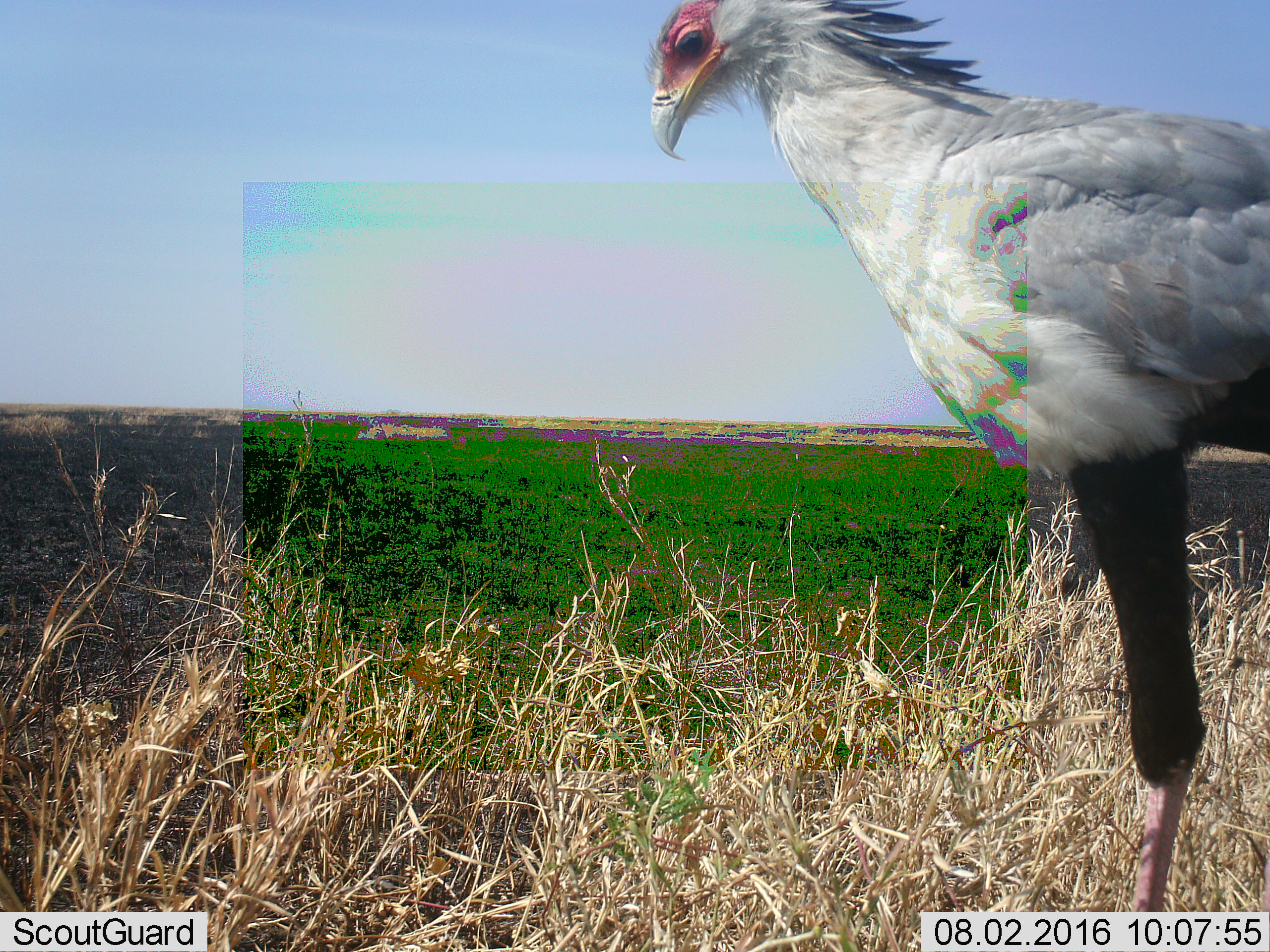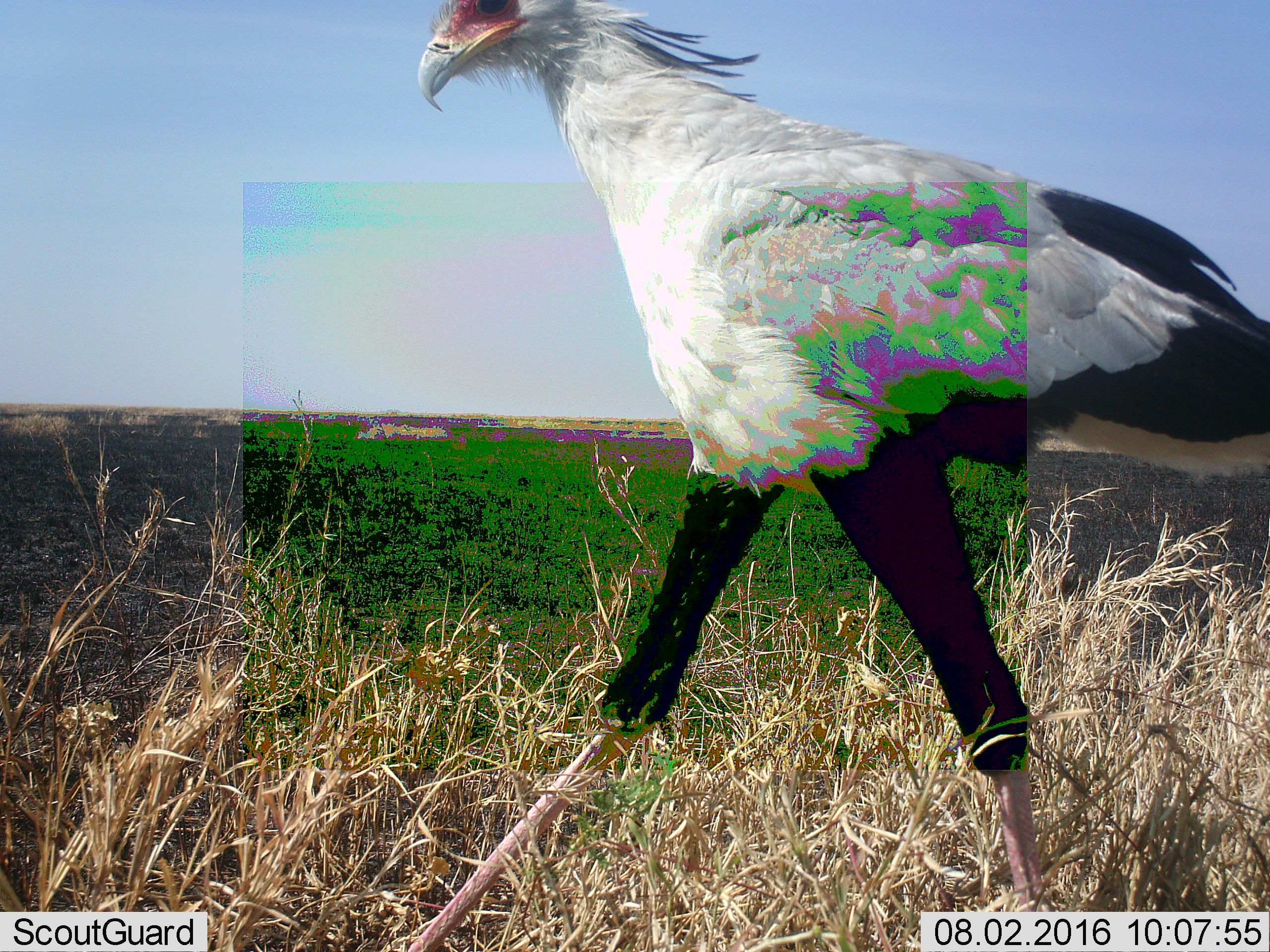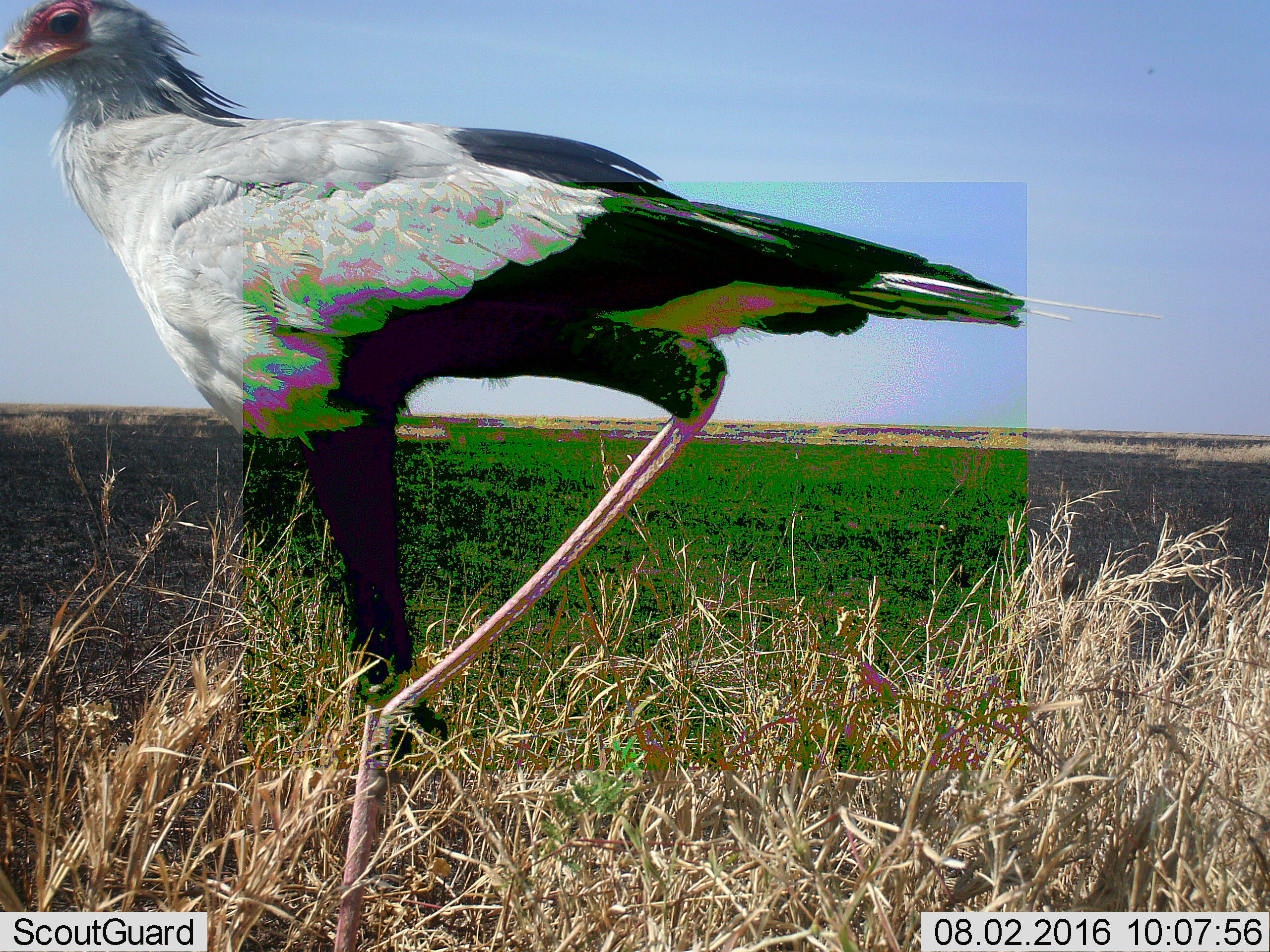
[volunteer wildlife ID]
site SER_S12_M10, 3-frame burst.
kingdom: Animalia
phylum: Chordata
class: Aves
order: Accipitriformes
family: Sagittariidae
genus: Sagittarius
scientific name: Sagittarius serpentarius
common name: secretarybird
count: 1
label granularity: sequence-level